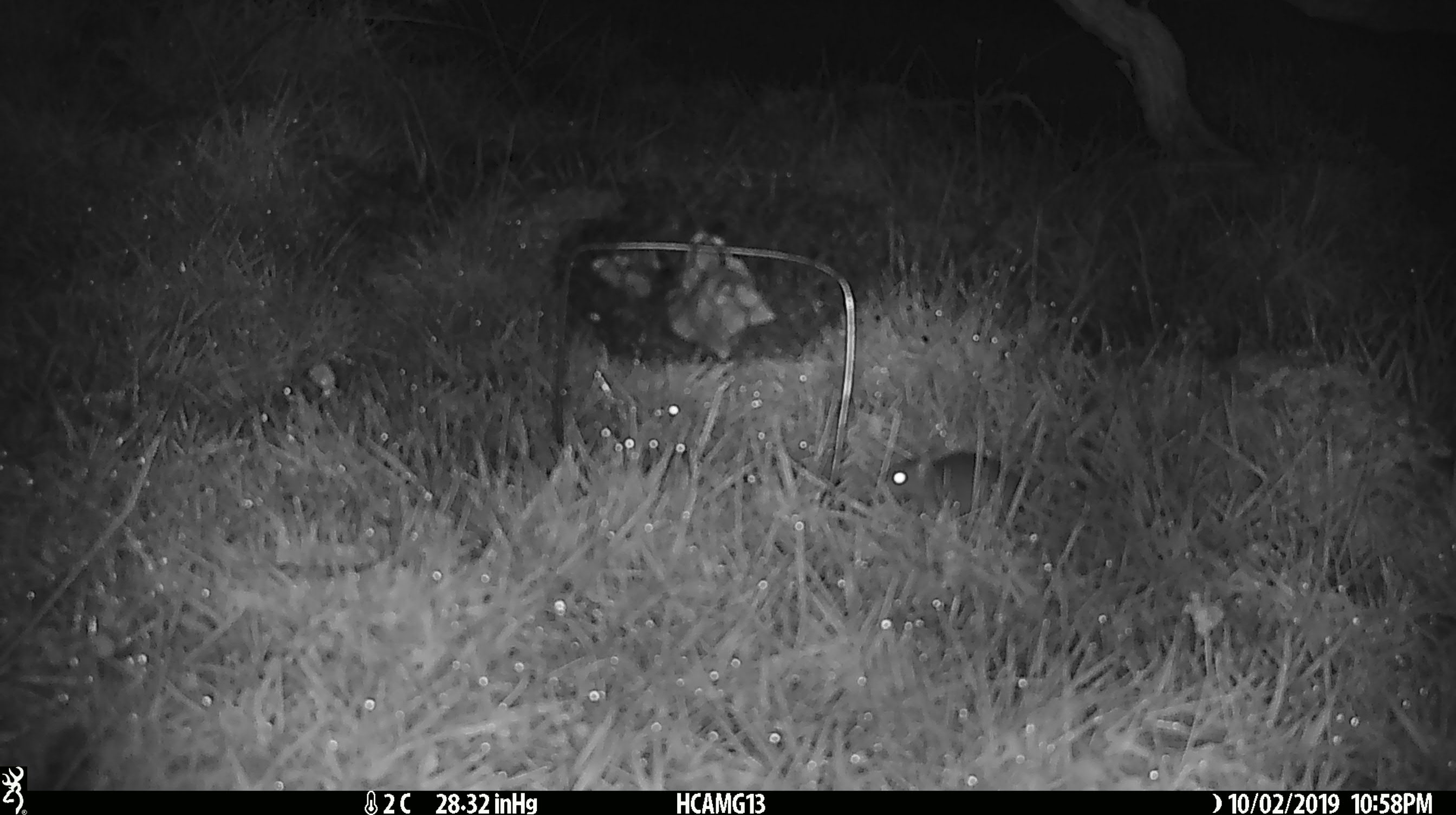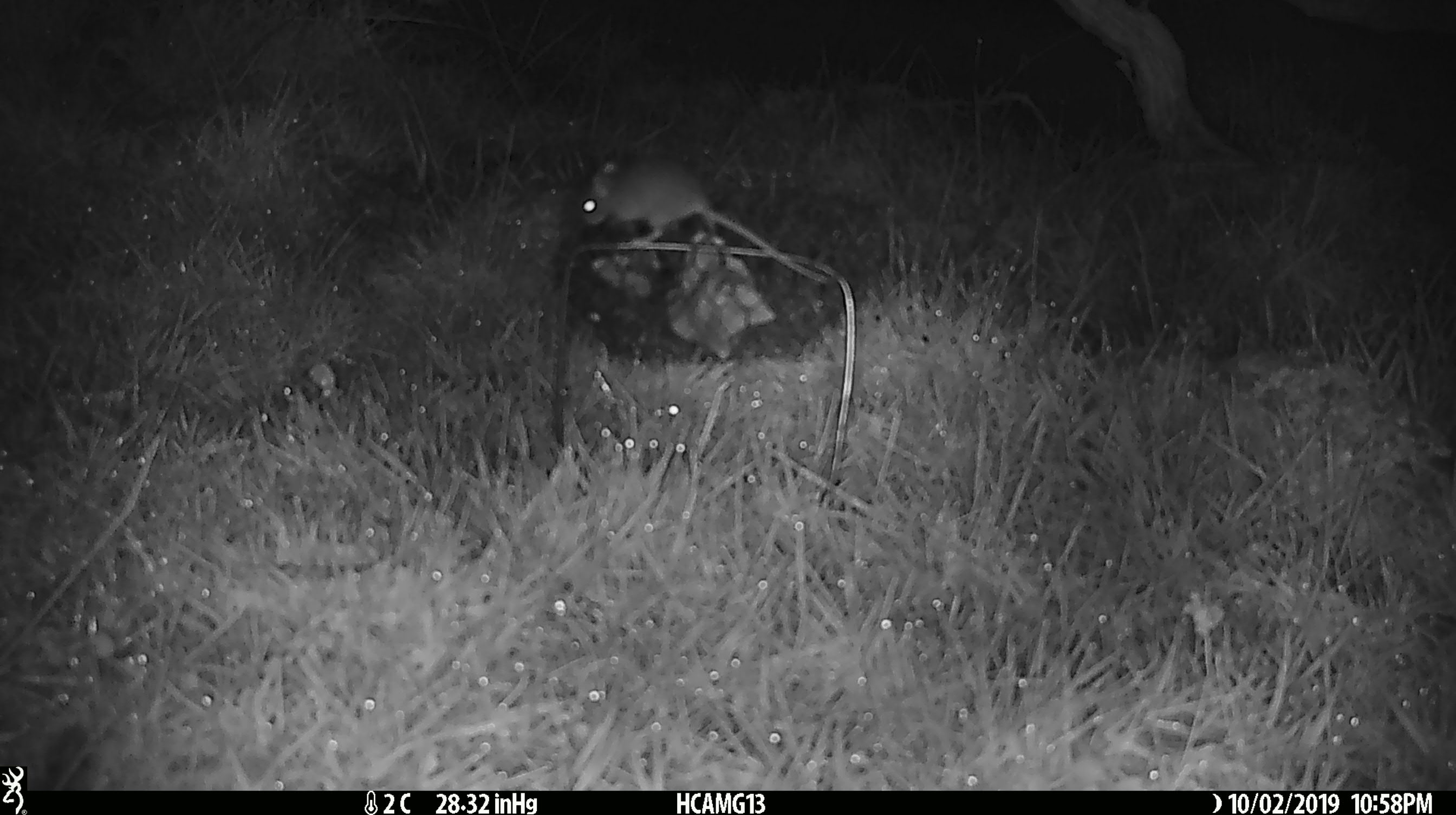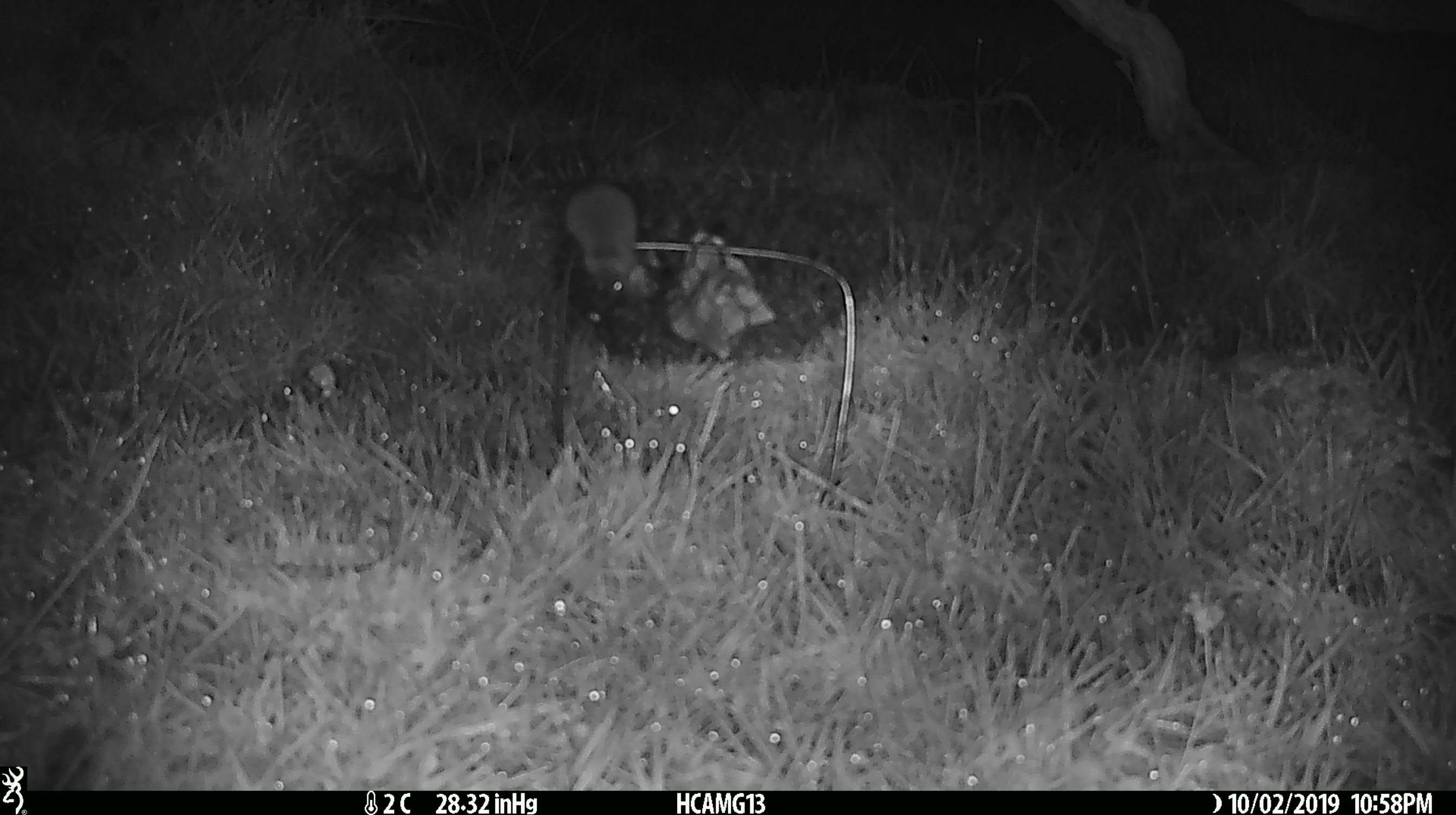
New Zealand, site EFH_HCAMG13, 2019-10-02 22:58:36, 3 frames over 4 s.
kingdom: Animalia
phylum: Chordata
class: Mammalia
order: Rodentia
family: Muridae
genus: Mus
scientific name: Mus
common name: mouse